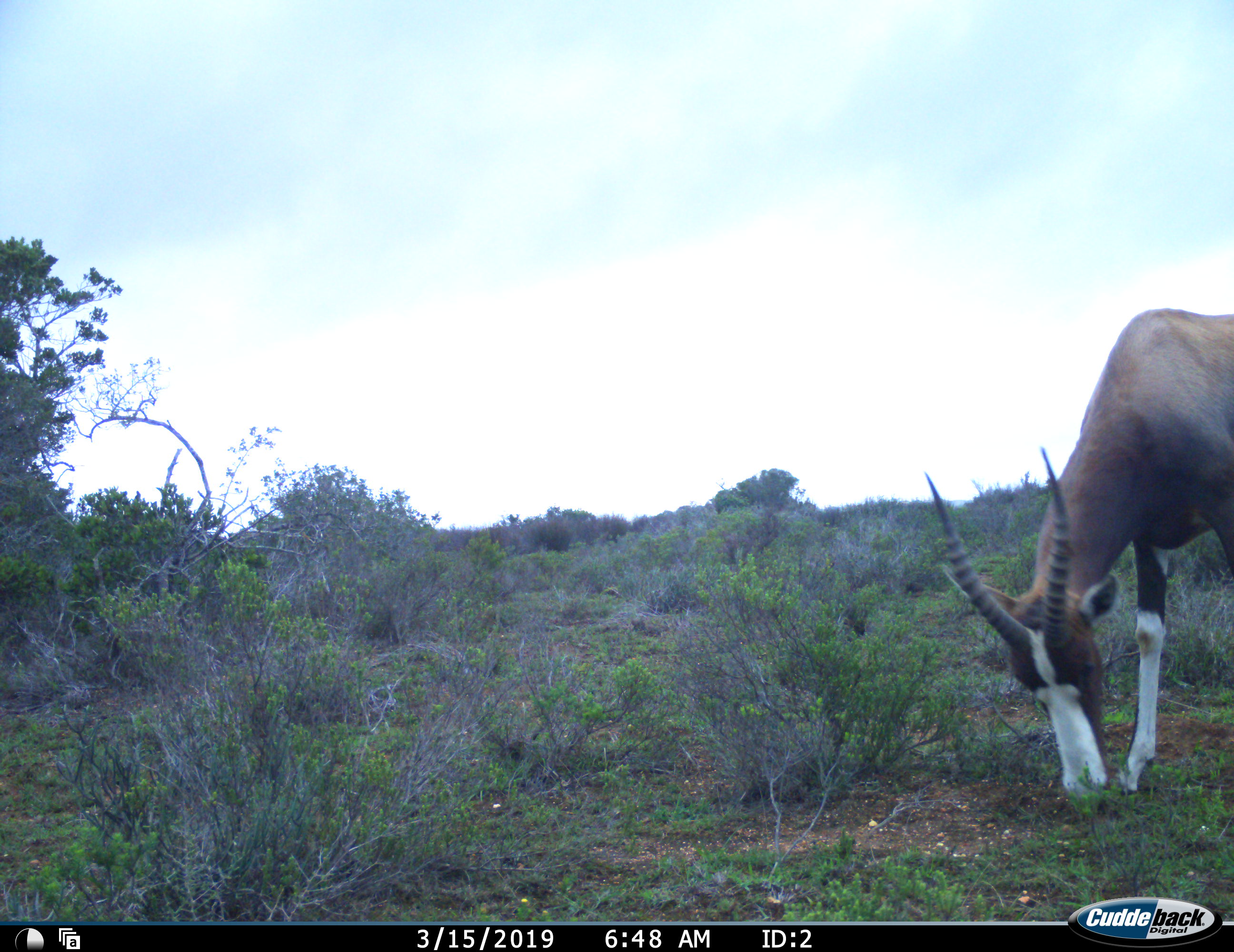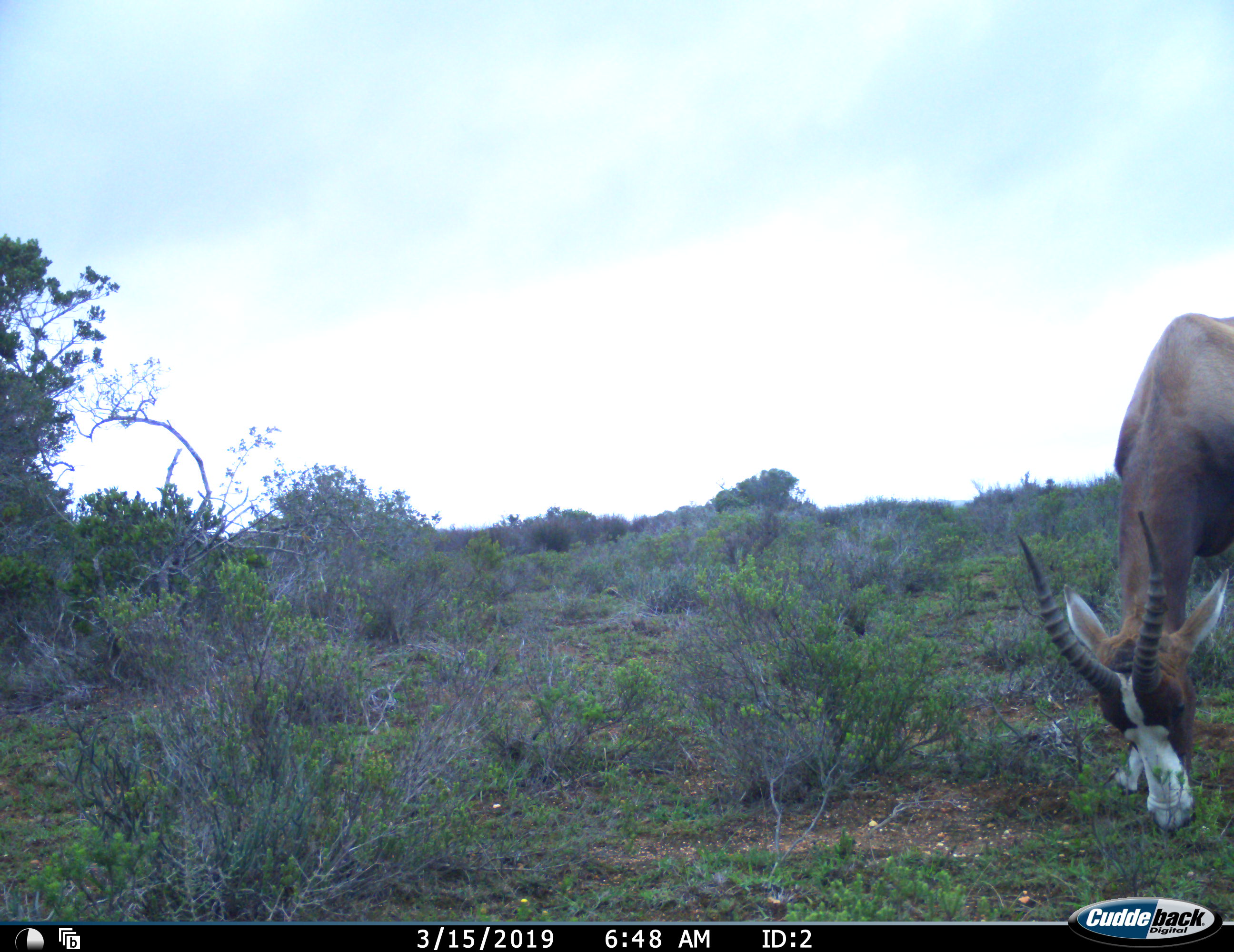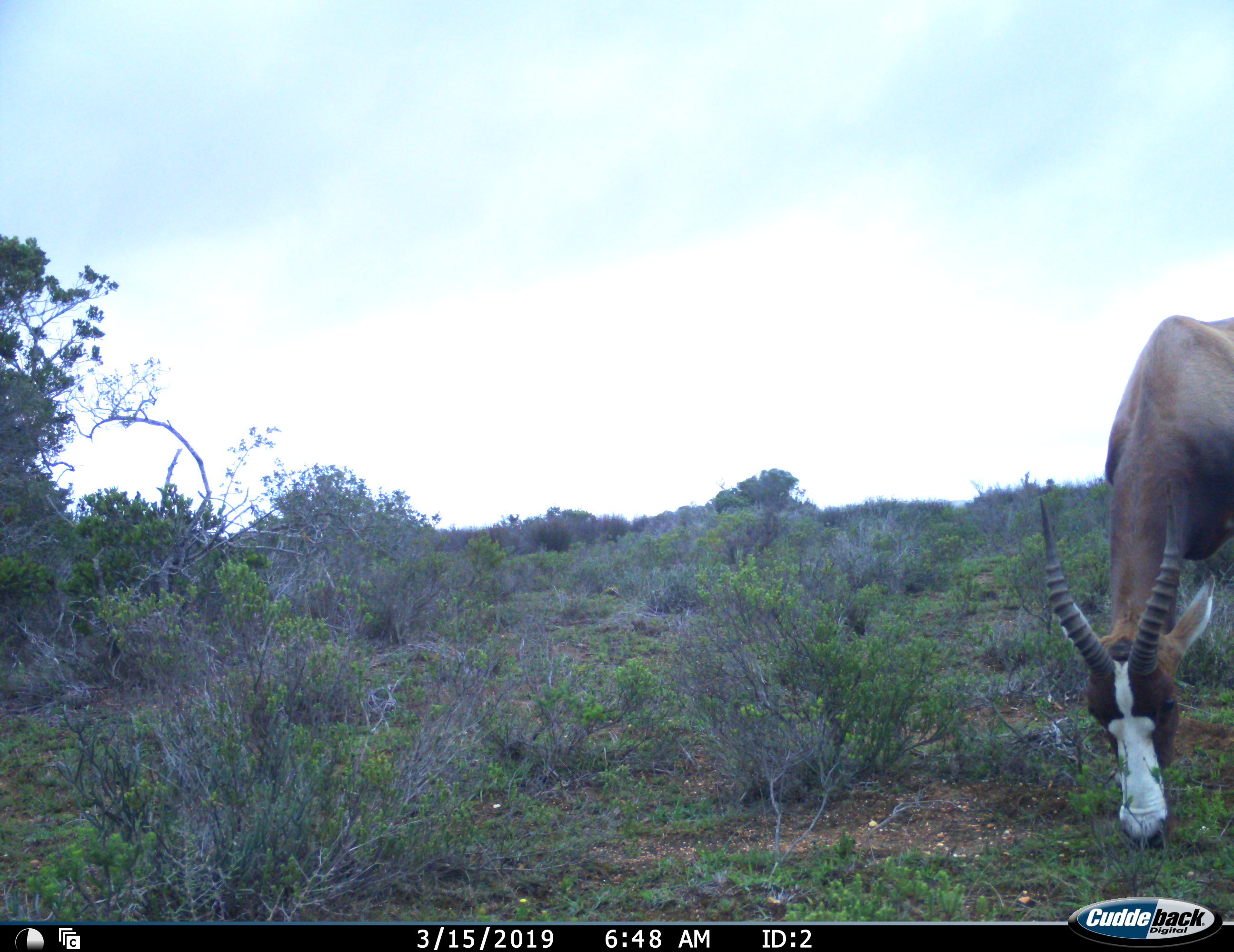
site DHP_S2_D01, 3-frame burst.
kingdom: Animalia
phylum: Chordata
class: Mammalia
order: Artiodactyla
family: Bovidae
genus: Damaliscus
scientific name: Damaliscus pygargus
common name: bontebok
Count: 1.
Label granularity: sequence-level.